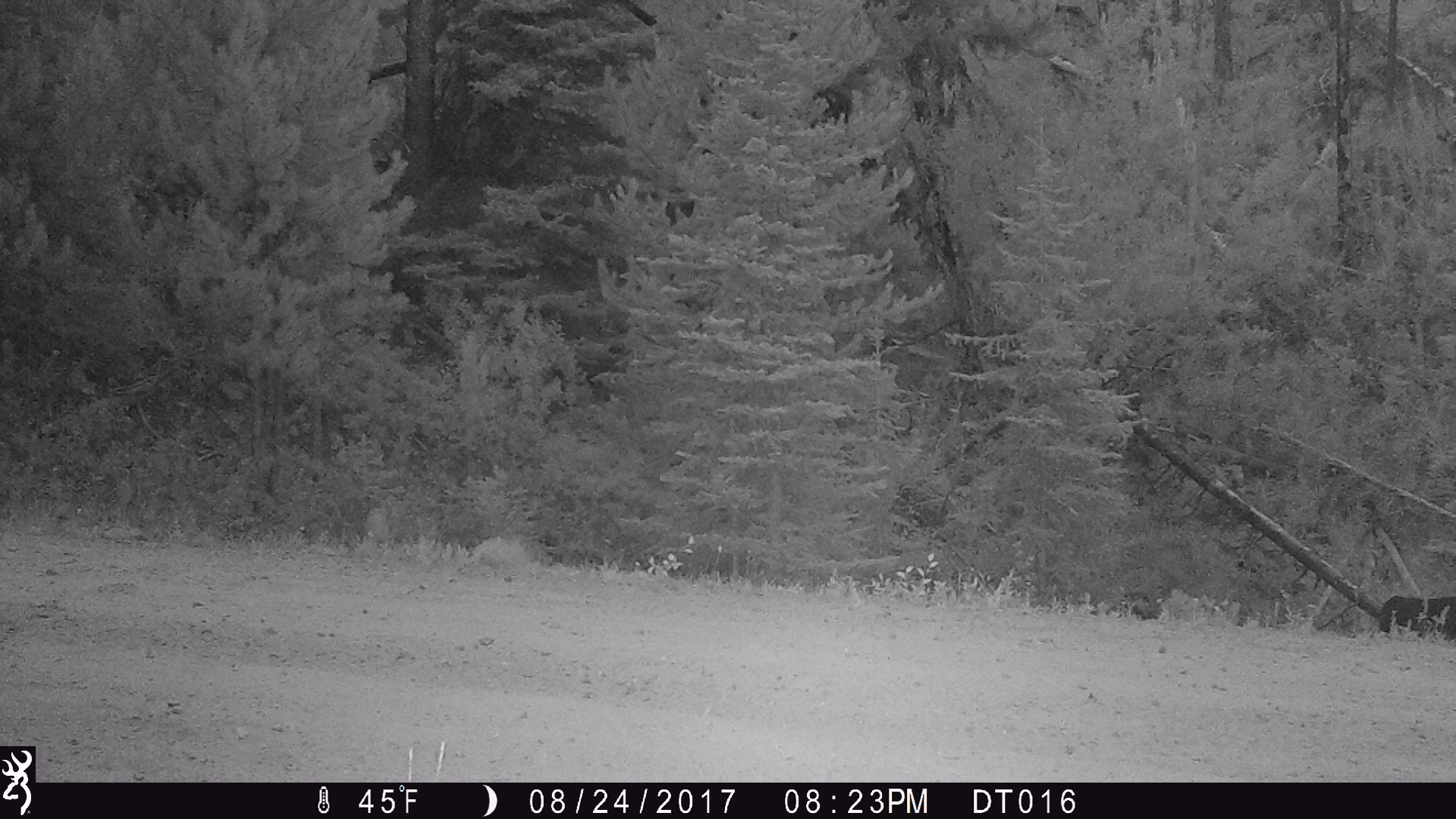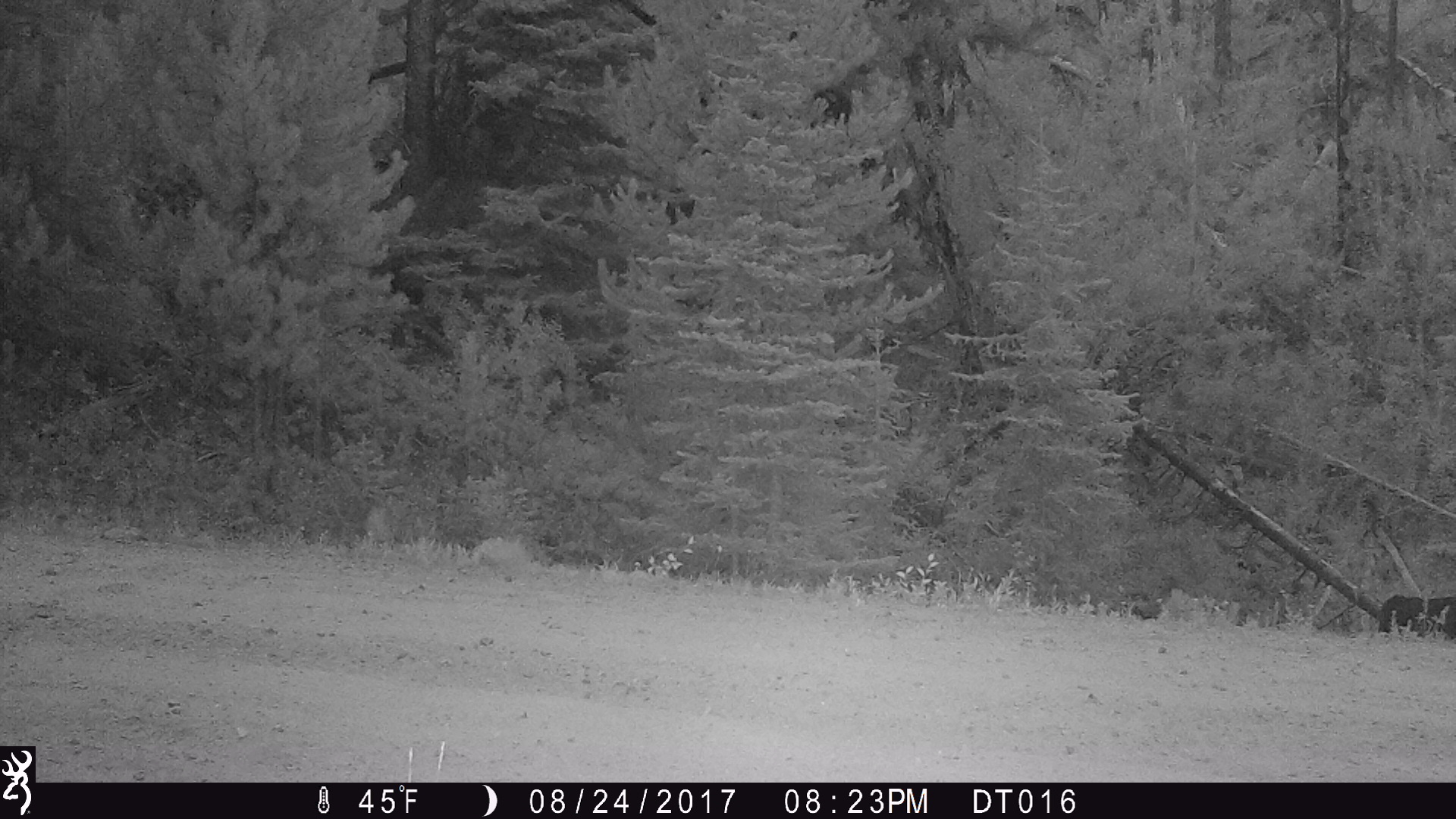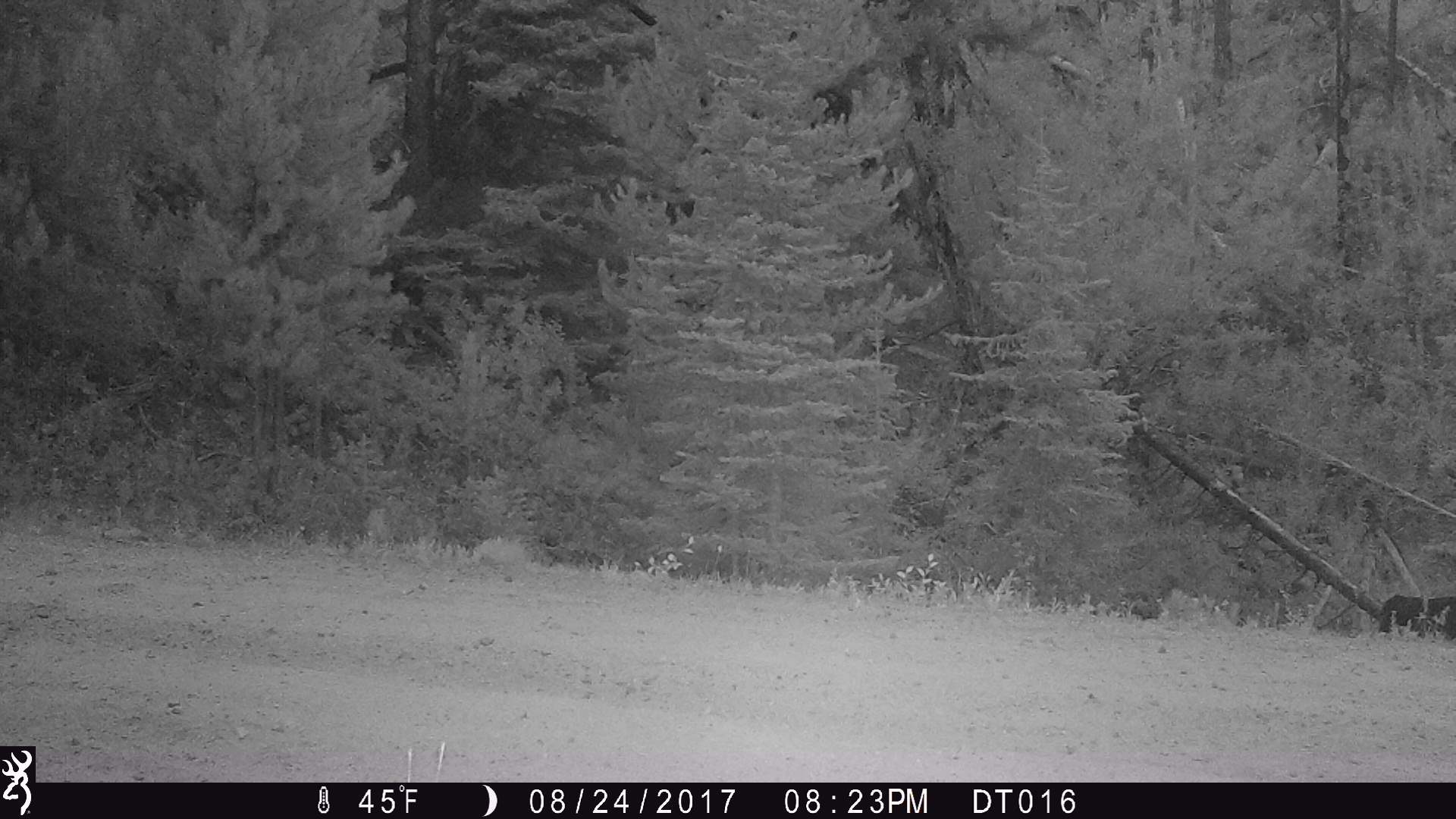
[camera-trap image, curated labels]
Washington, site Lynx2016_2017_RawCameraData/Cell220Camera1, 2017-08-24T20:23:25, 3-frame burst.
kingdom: Animalia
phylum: Chordata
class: Mammalia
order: Artiodactyla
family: Bovidae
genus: Bos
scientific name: Bos taurus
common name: domestic cattle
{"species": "domestic cattle (Bos taurus)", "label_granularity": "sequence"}